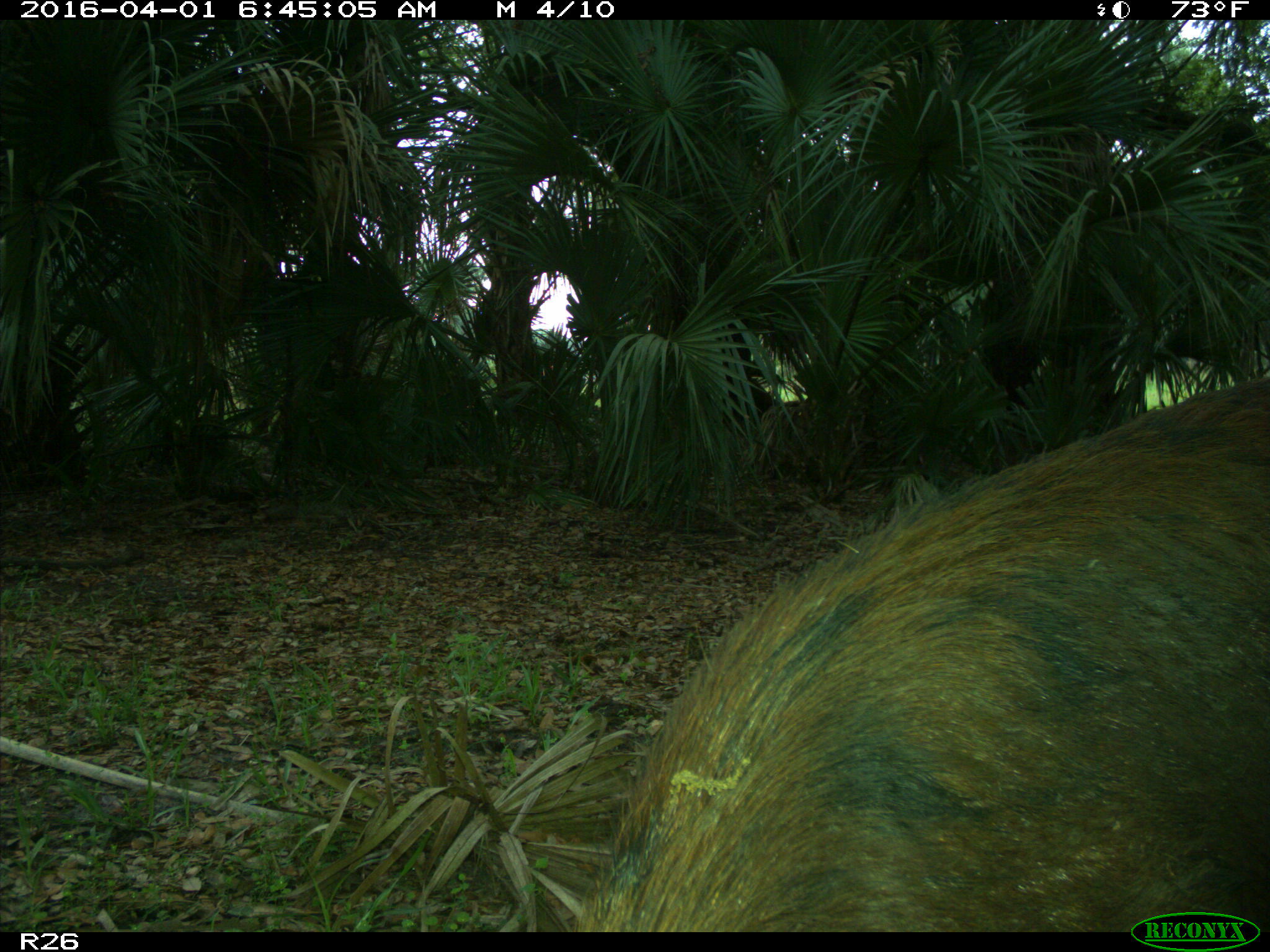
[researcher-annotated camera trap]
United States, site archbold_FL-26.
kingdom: Animalia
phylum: Chordata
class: Mammalia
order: Artiodactyla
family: Suidae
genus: Sus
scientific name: Sus scrofa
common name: wild boar